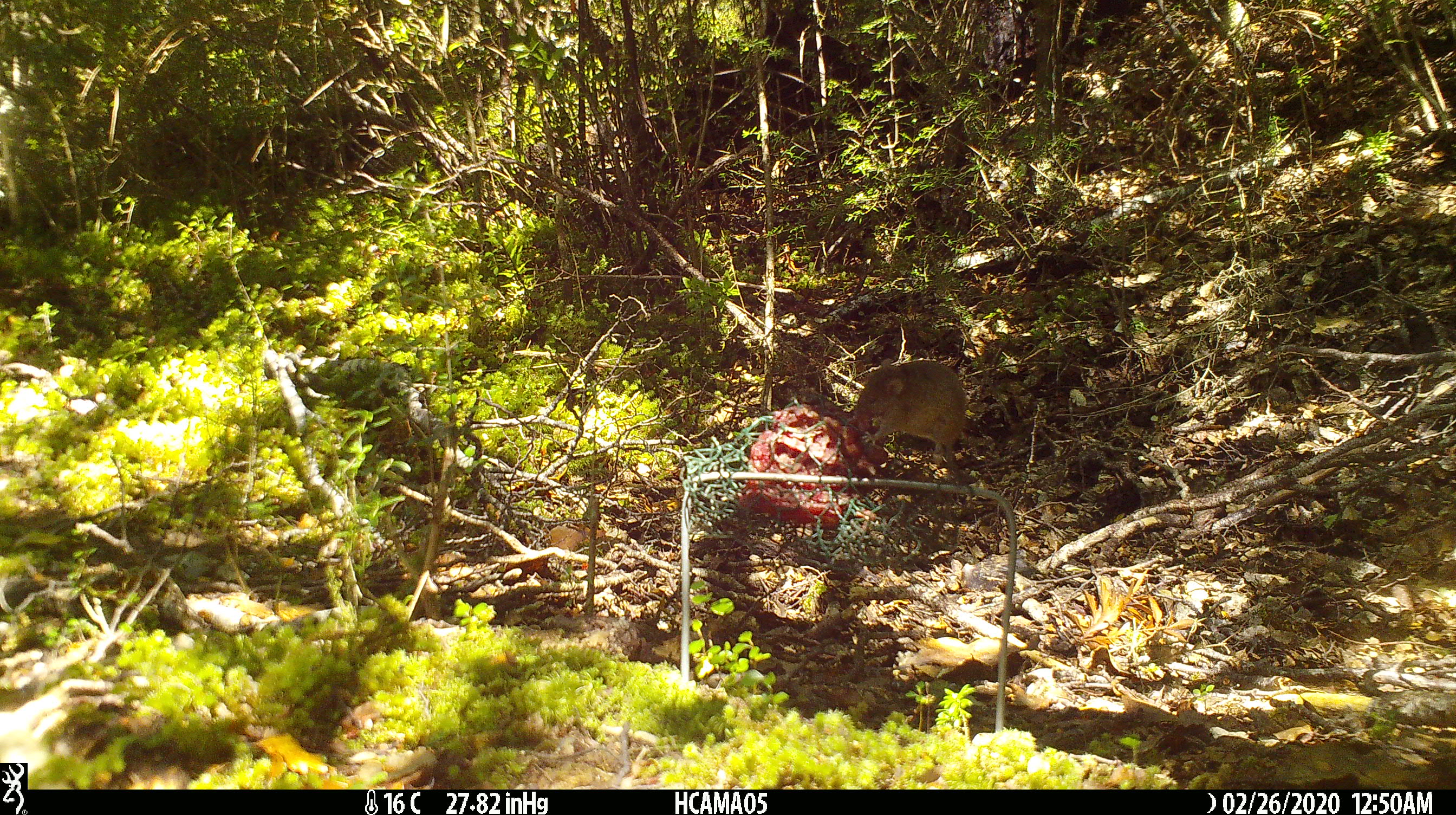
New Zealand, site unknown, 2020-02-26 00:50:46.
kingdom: Animalia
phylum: Chordata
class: Mammalia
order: Rodentia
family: Muridae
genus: Mus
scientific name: Mus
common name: mouse